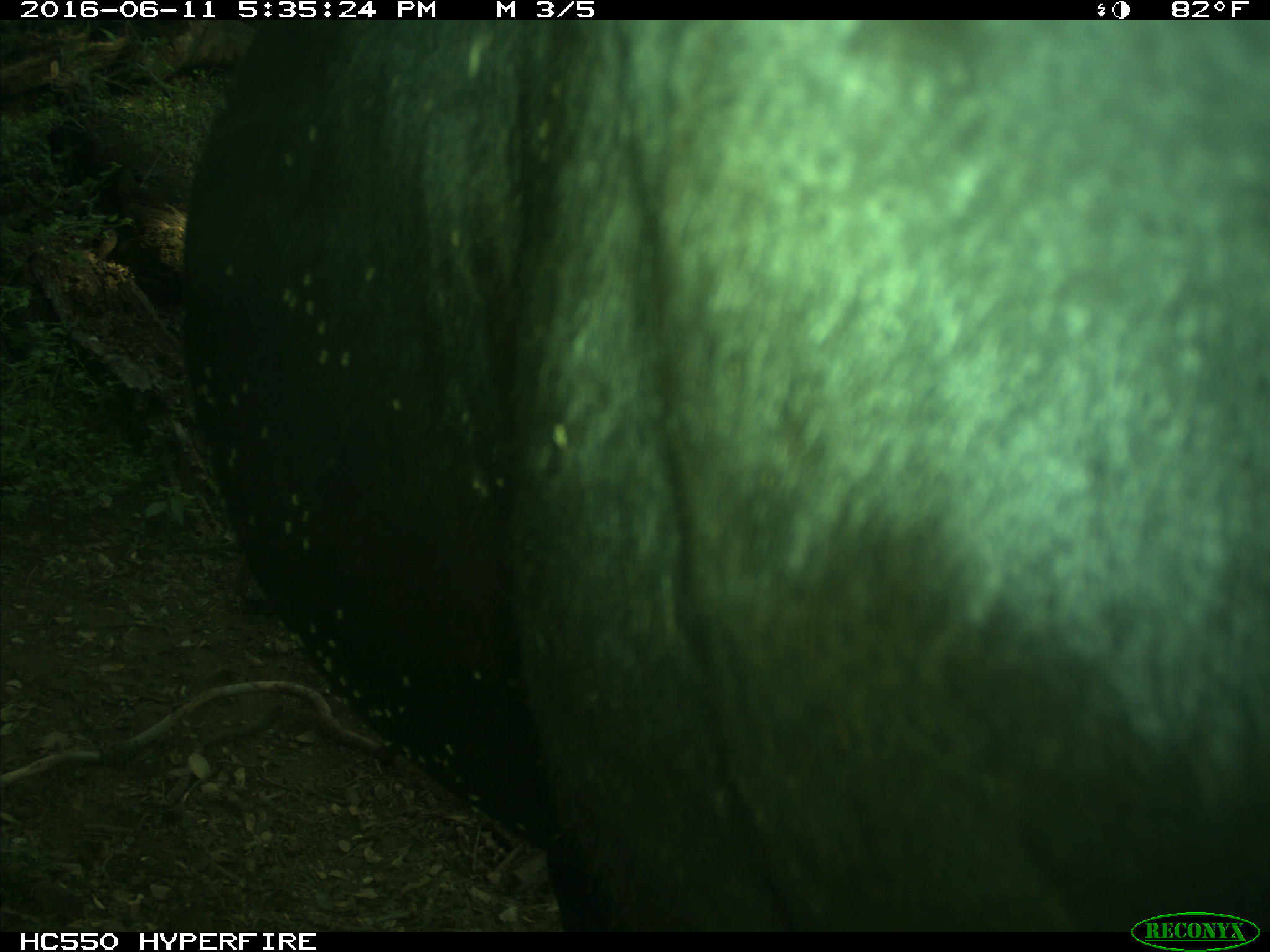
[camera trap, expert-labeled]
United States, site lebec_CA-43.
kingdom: Animalia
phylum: Chordata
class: Mammalia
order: Artiodactyla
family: Bovidae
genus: Bos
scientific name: Bos taurus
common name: domestic cow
Bos taurus (domestic cow).